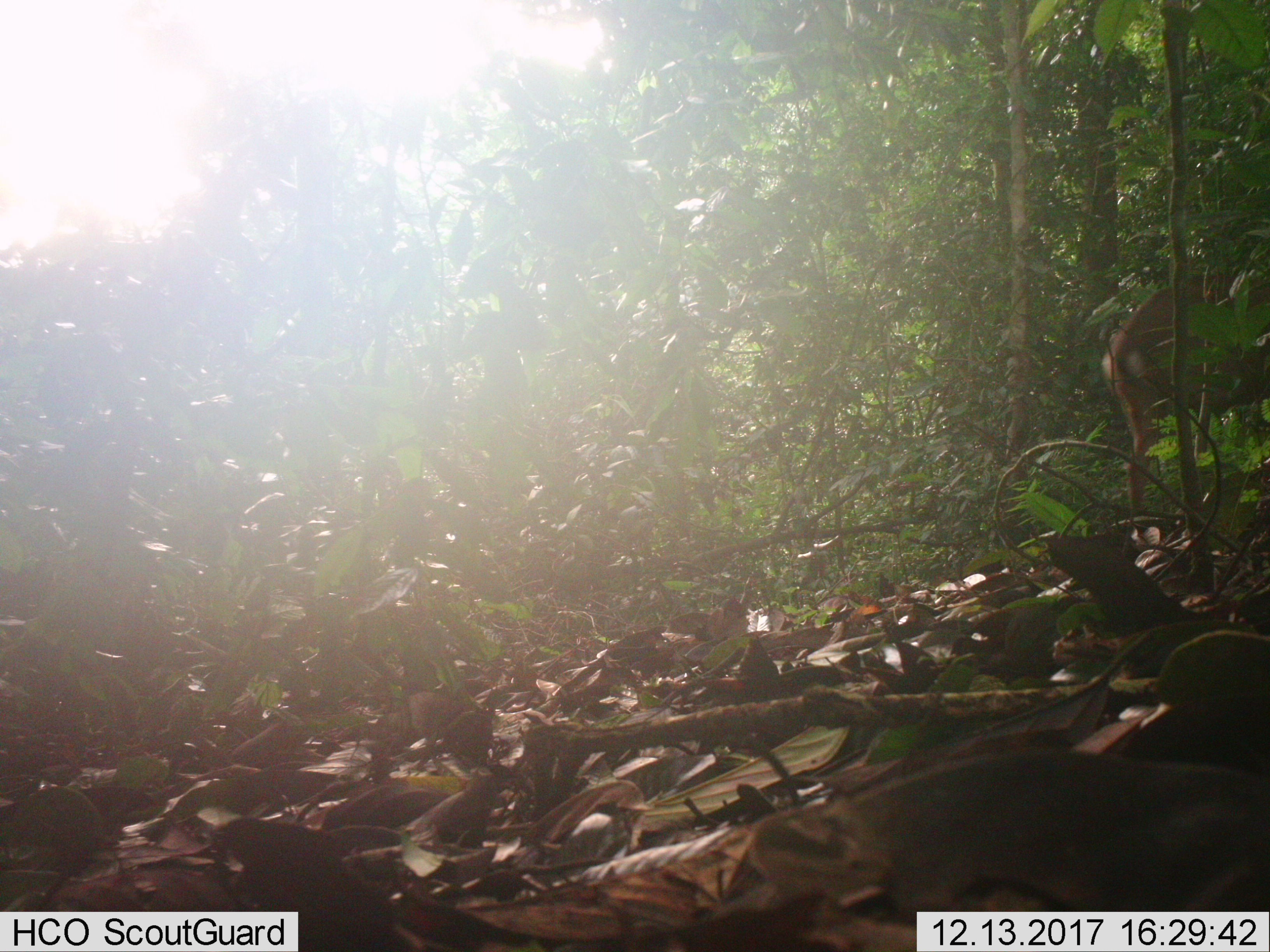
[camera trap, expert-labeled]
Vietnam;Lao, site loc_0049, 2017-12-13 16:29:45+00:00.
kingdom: Animalia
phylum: Chordata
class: Mammalia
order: Artiodactyla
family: Cervidae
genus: Muntiacus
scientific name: Muntiacus vuquangensis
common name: large-antlered muntjac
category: large antlered muntjac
Large antlered muntjac (large-antlered muntjac) (Muntiacus vuquangensis). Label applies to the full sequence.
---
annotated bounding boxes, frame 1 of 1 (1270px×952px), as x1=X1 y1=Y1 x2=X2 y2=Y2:
large antlered muntjac: x1=1102 y1=268 x2=1269 y2=535